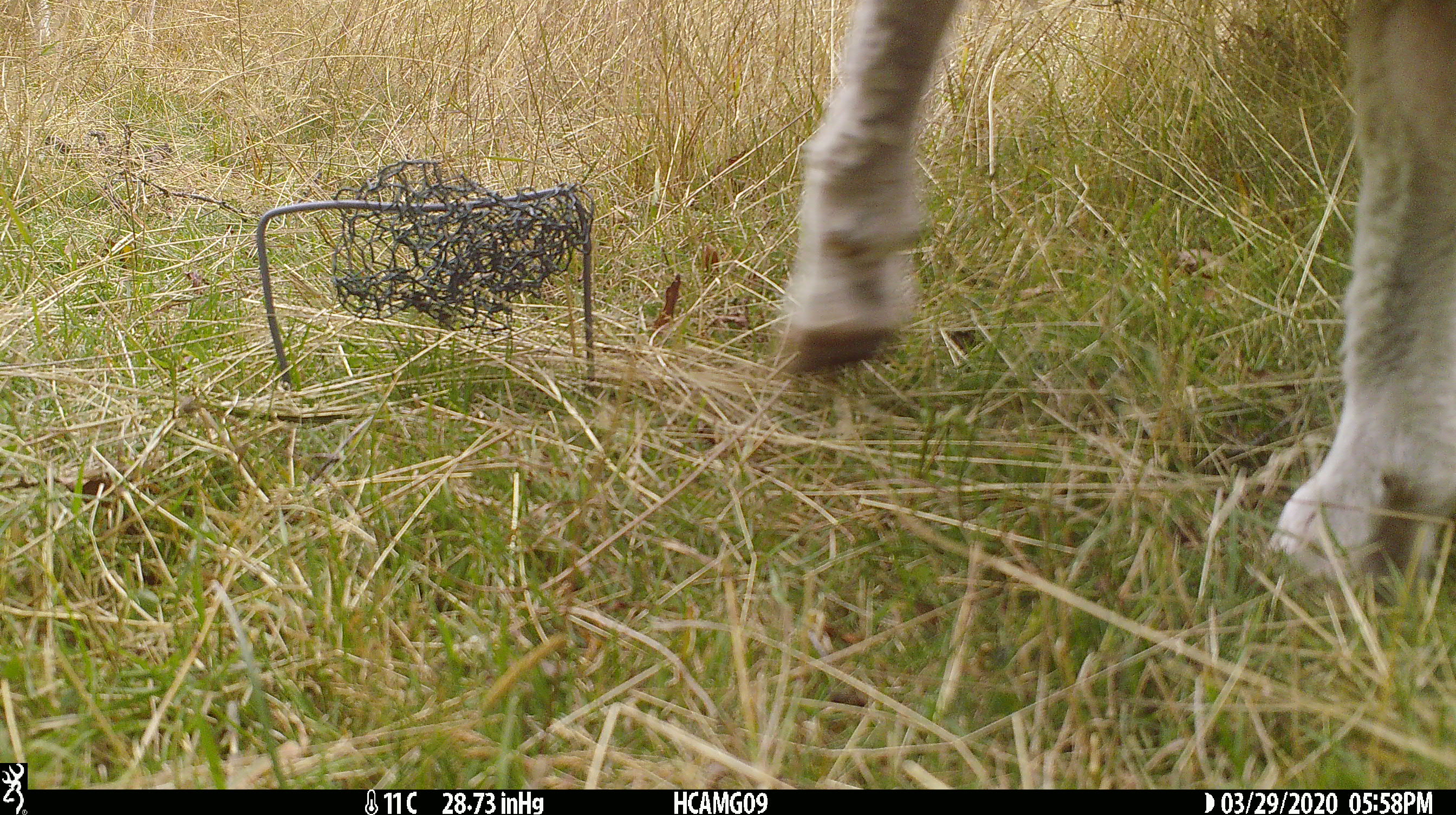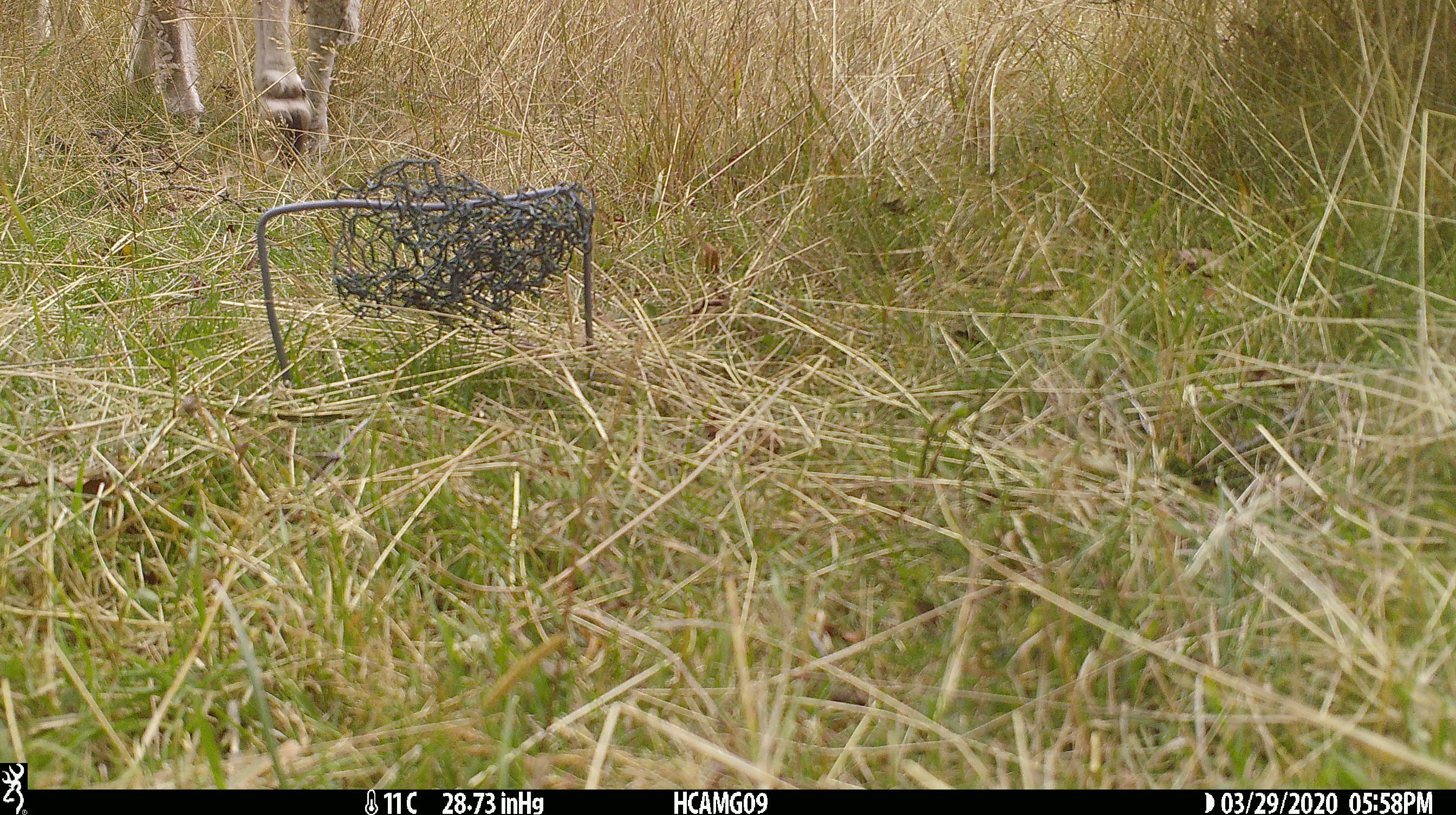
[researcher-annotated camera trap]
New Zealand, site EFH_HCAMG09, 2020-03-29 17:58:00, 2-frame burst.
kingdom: Animalia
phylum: Chordata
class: Mammalia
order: Artiodactyla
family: Bovidae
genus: Ovis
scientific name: Ovis aries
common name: domestic sheep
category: sheep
Sheep (domestic sheep) (Ovis aries).